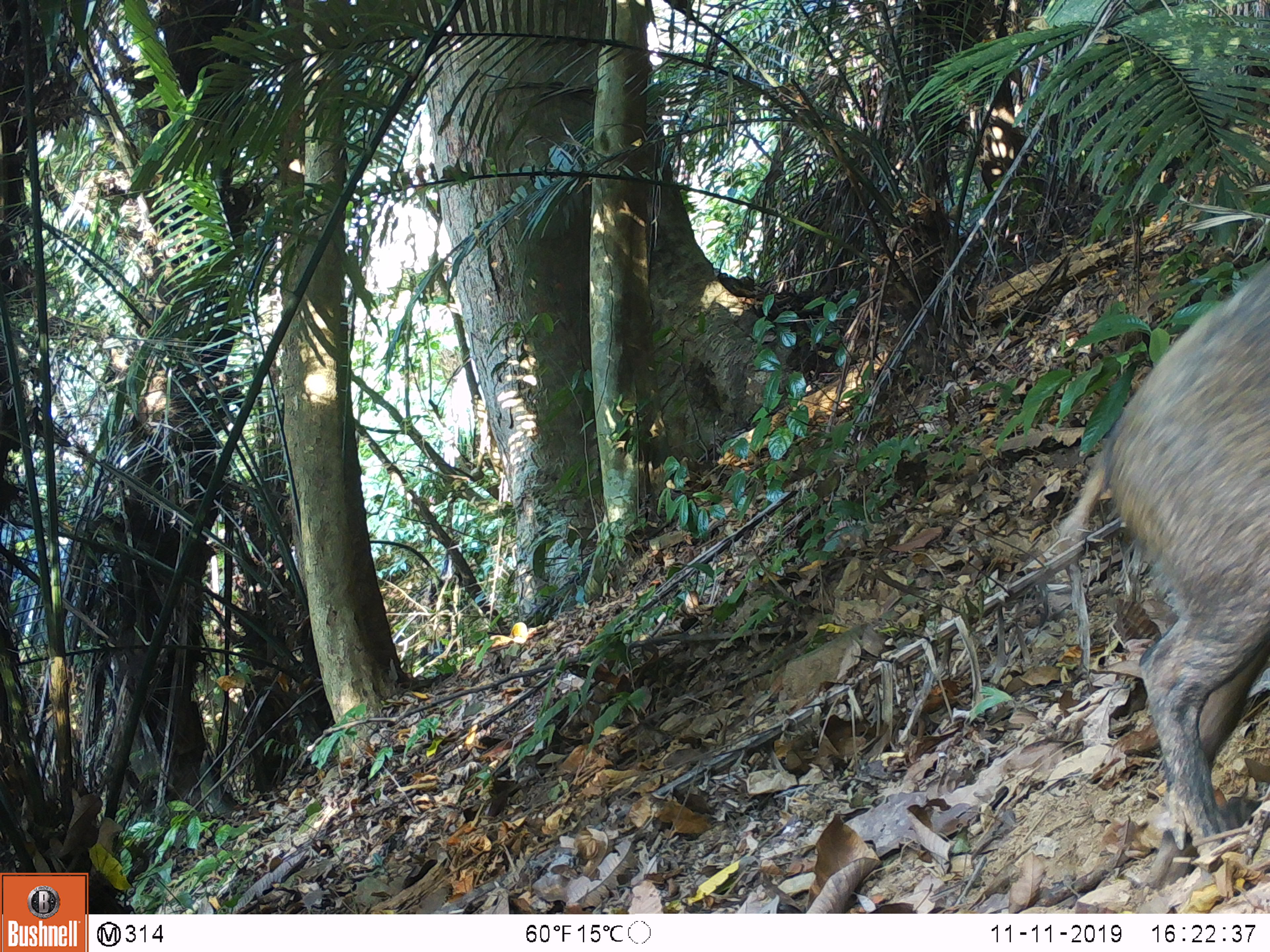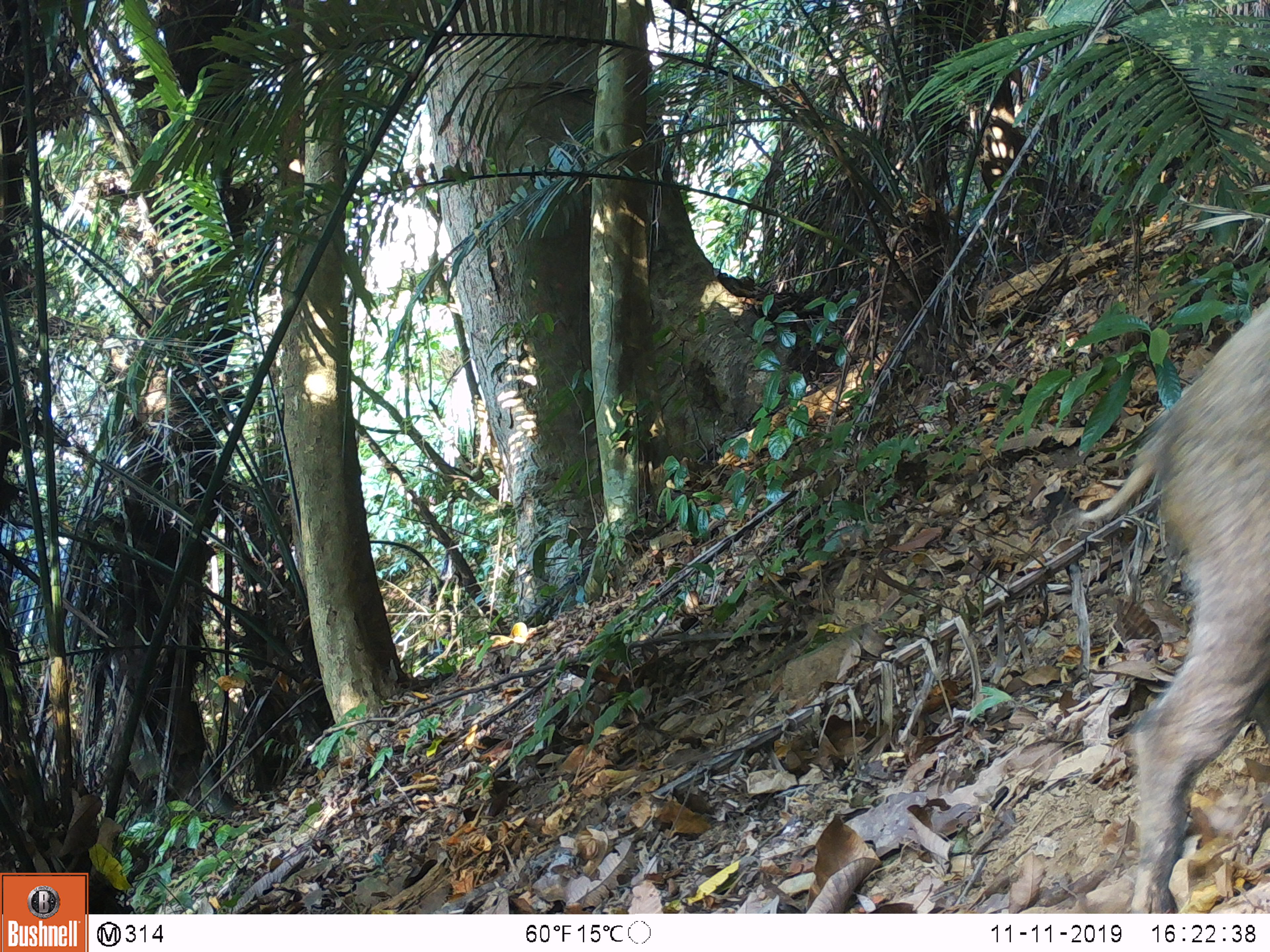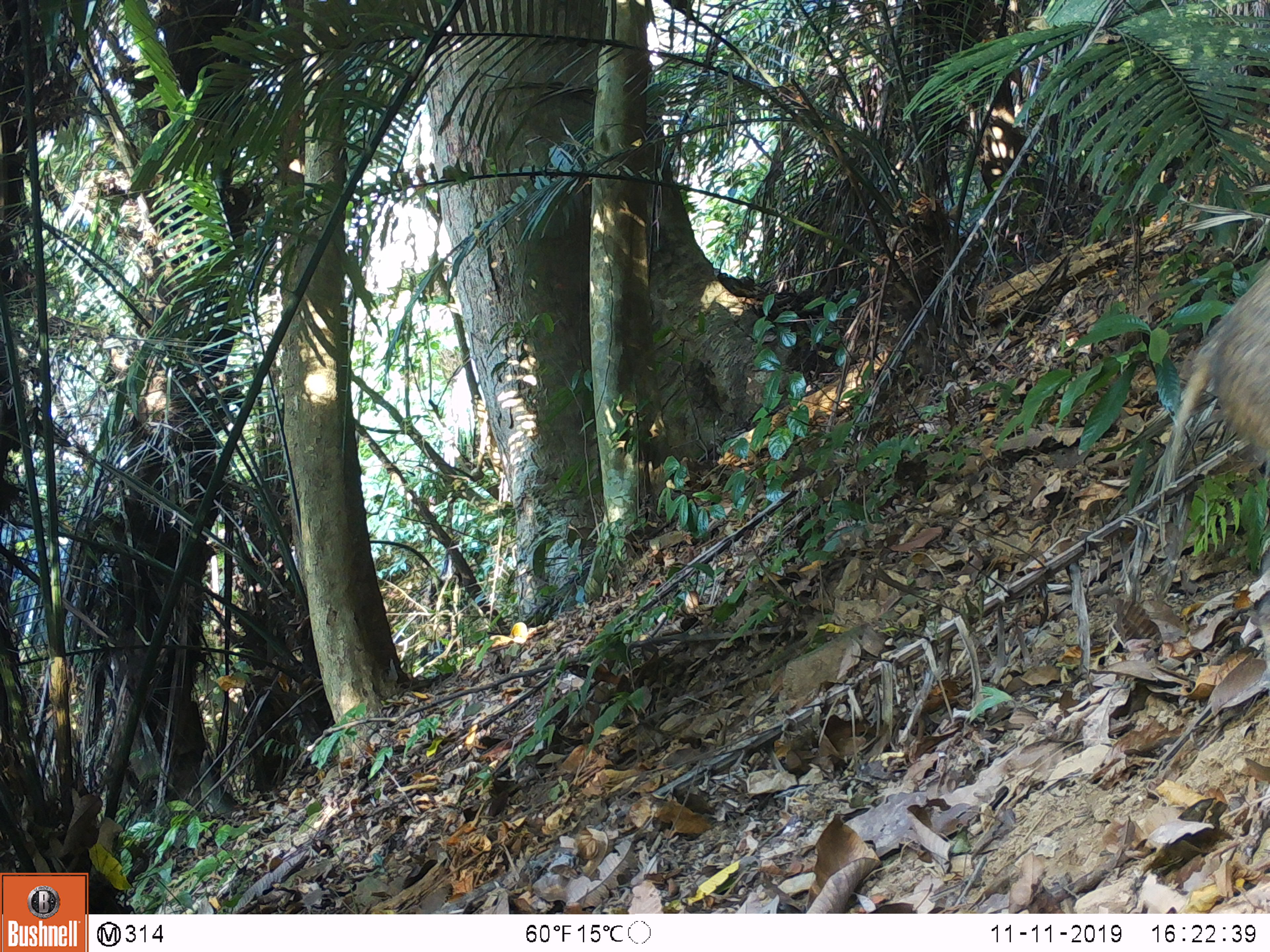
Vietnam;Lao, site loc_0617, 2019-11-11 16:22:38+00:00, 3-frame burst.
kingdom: Animalia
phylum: Chordata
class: Mammalia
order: Artiodactyla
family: Suidae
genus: Sus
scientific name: Sus scrofa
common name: eurasian wild pig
Eurasian wild pig (Sus scrofa). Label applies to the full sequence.